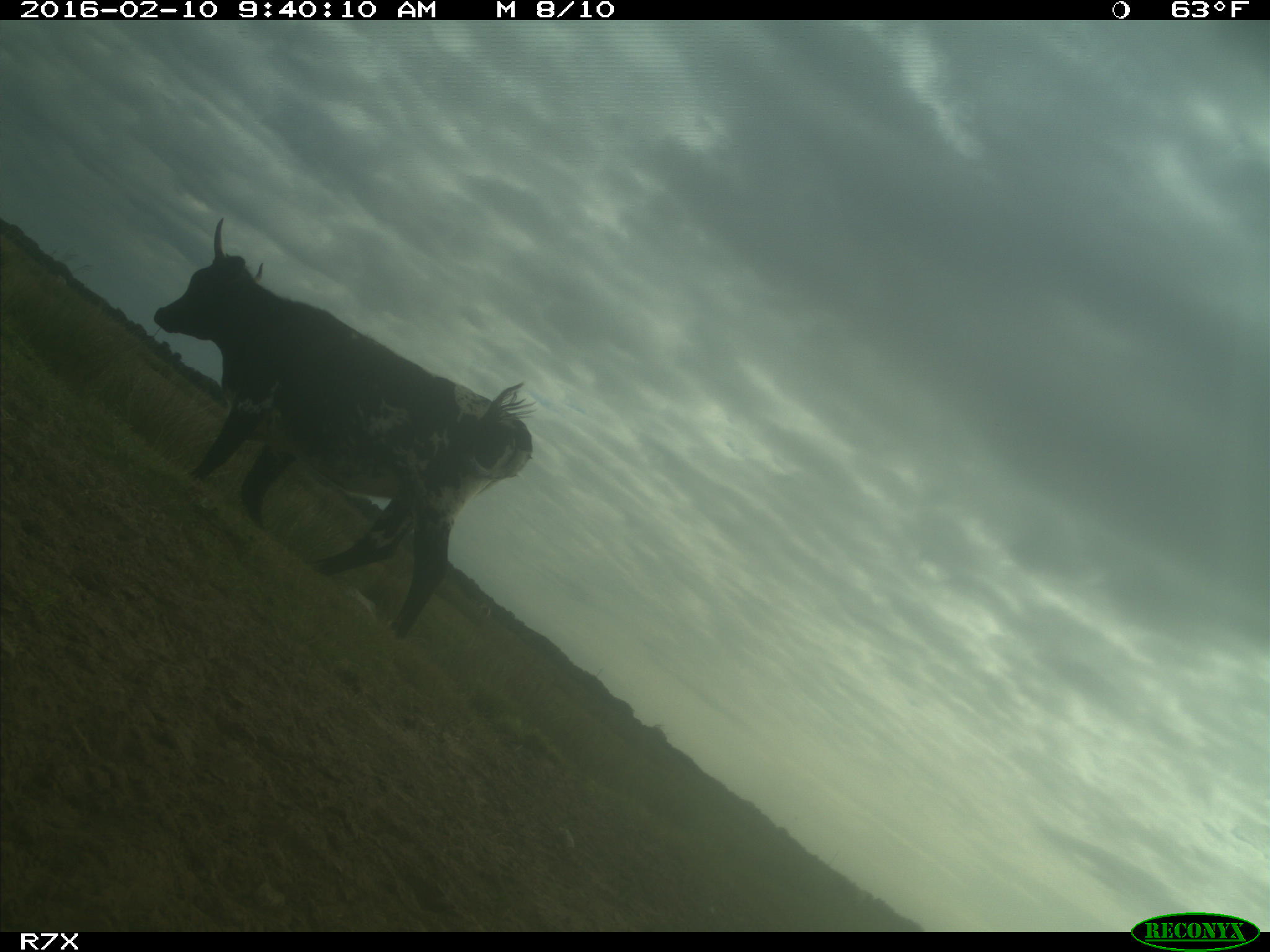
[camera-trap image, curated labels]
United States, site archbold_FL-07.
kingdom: Animalia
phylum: Chordata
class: Mammalia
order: Artiodactyla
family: Bovidae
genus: Bos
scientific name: Bos taurus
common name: domestic cow